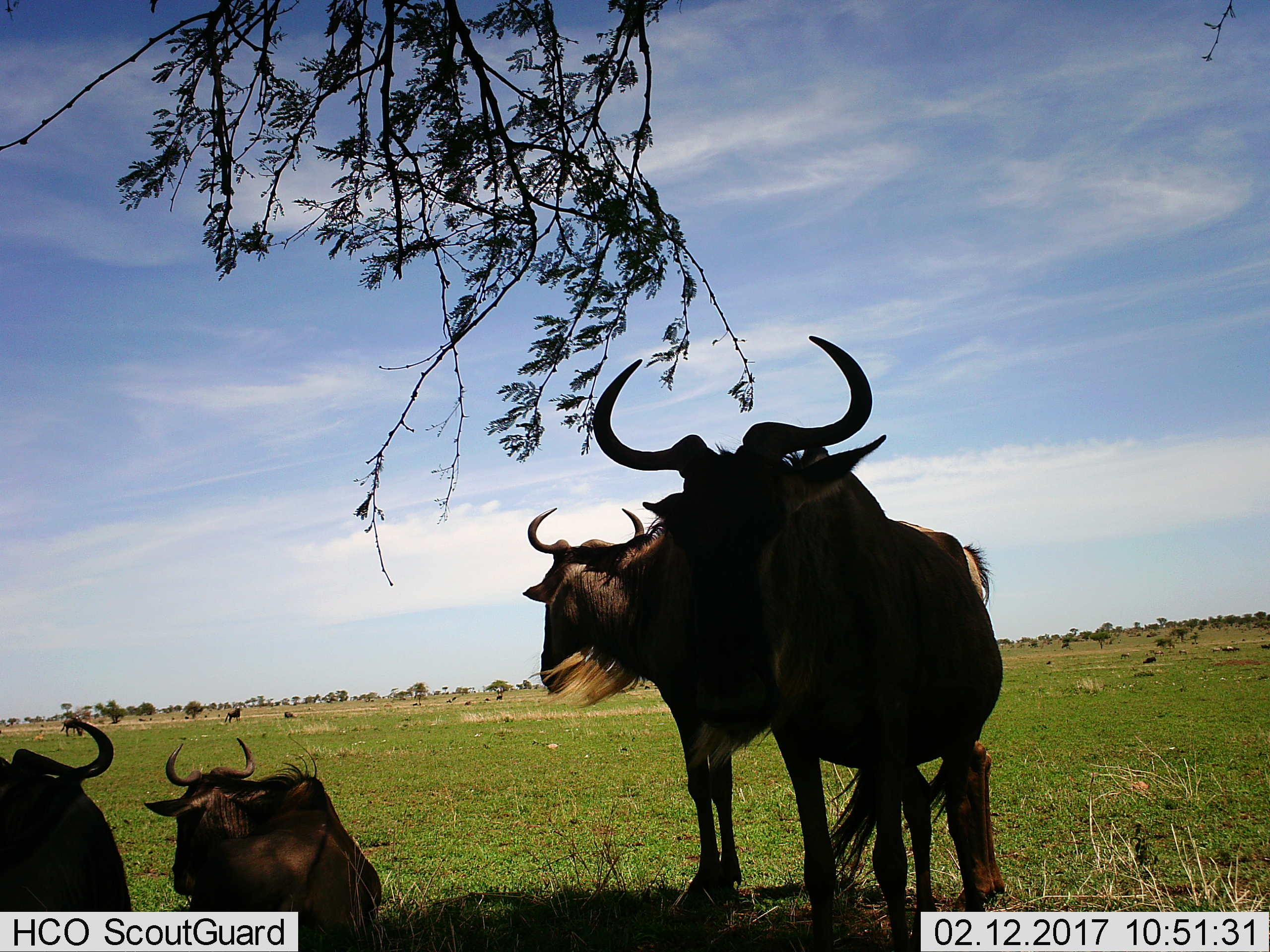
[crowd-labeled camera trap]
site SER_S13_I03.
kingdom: Animalia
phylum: Chordata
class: Mammalia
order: Artiodactyla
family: Bovidae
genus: Connochaetes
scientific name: Connochaetes taurinus taurinus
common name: blue wildebeest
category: wildebeestblue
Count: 4.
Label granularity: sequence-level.